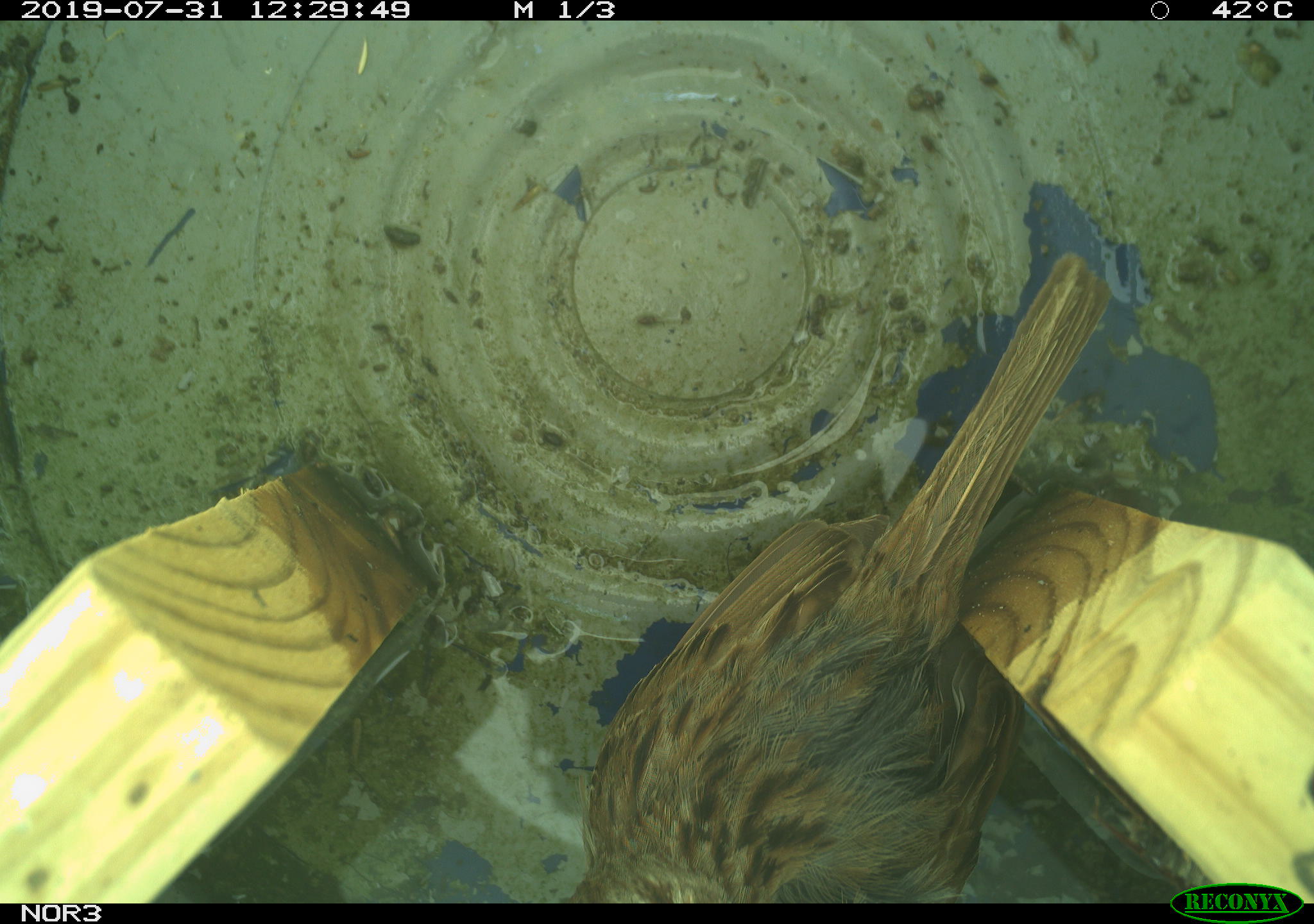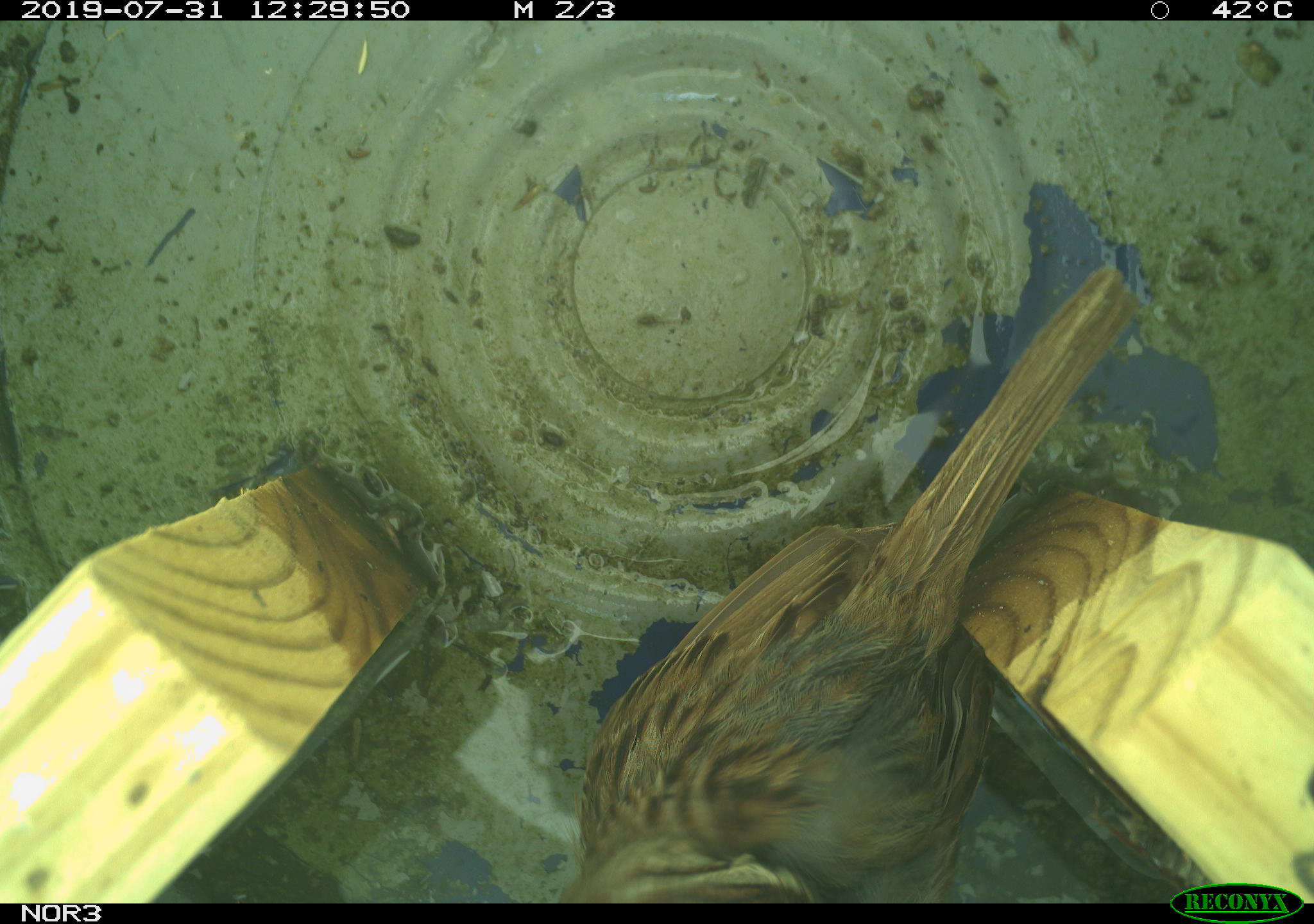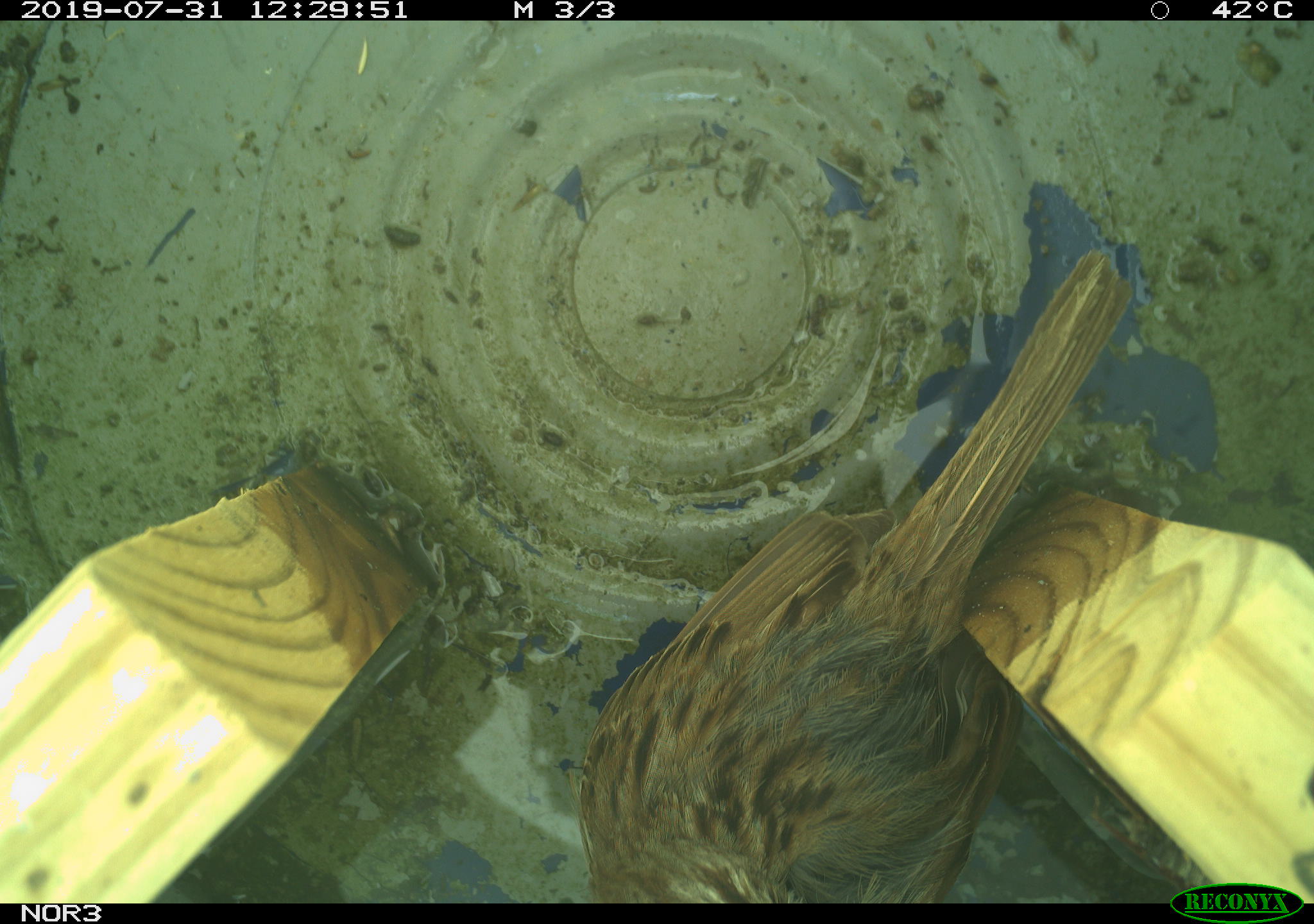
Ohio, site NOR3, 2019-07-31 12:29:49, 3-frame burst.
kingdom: Animalia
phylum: Chordata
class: Aves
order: Passeriformes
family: Passerellidae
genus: Melospiza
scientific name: Melospiza melodia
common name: song sparrow